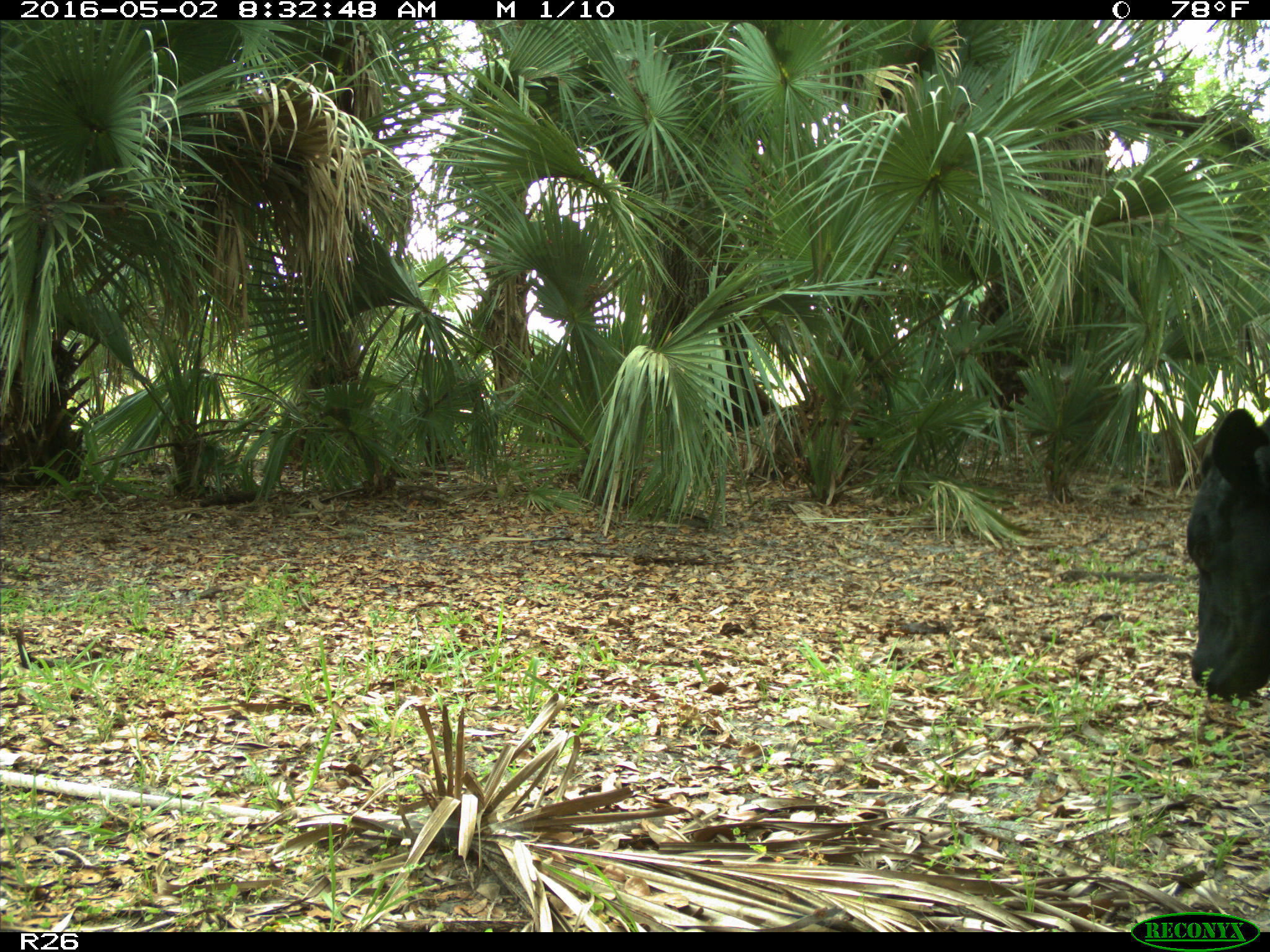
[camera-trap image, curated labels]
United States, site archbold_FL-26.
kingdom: Animalia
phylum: Chordata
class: Mammalia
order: Artiodactyla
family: Bovidae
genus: Bos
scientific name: Bos taurus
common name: domestic cow